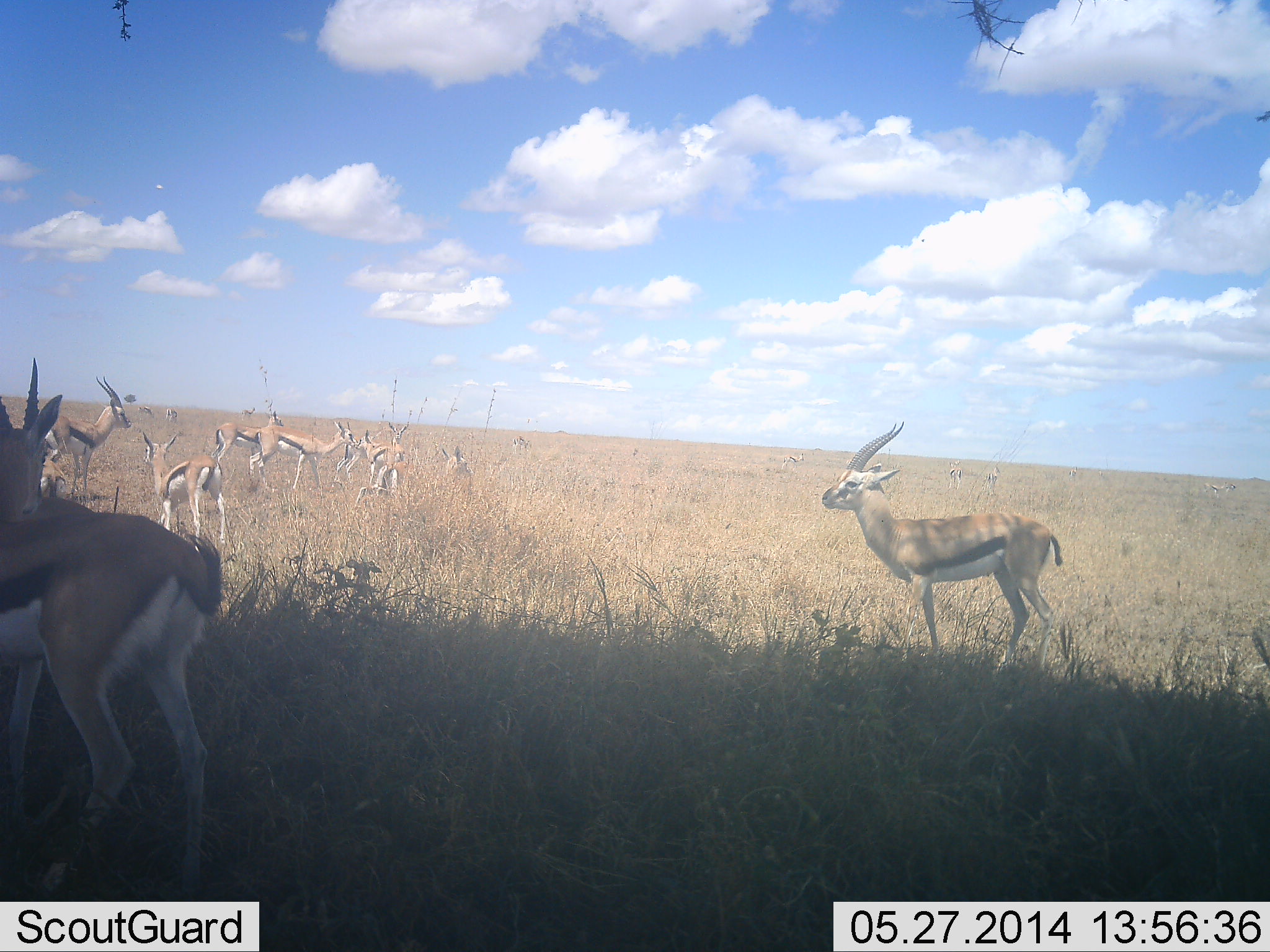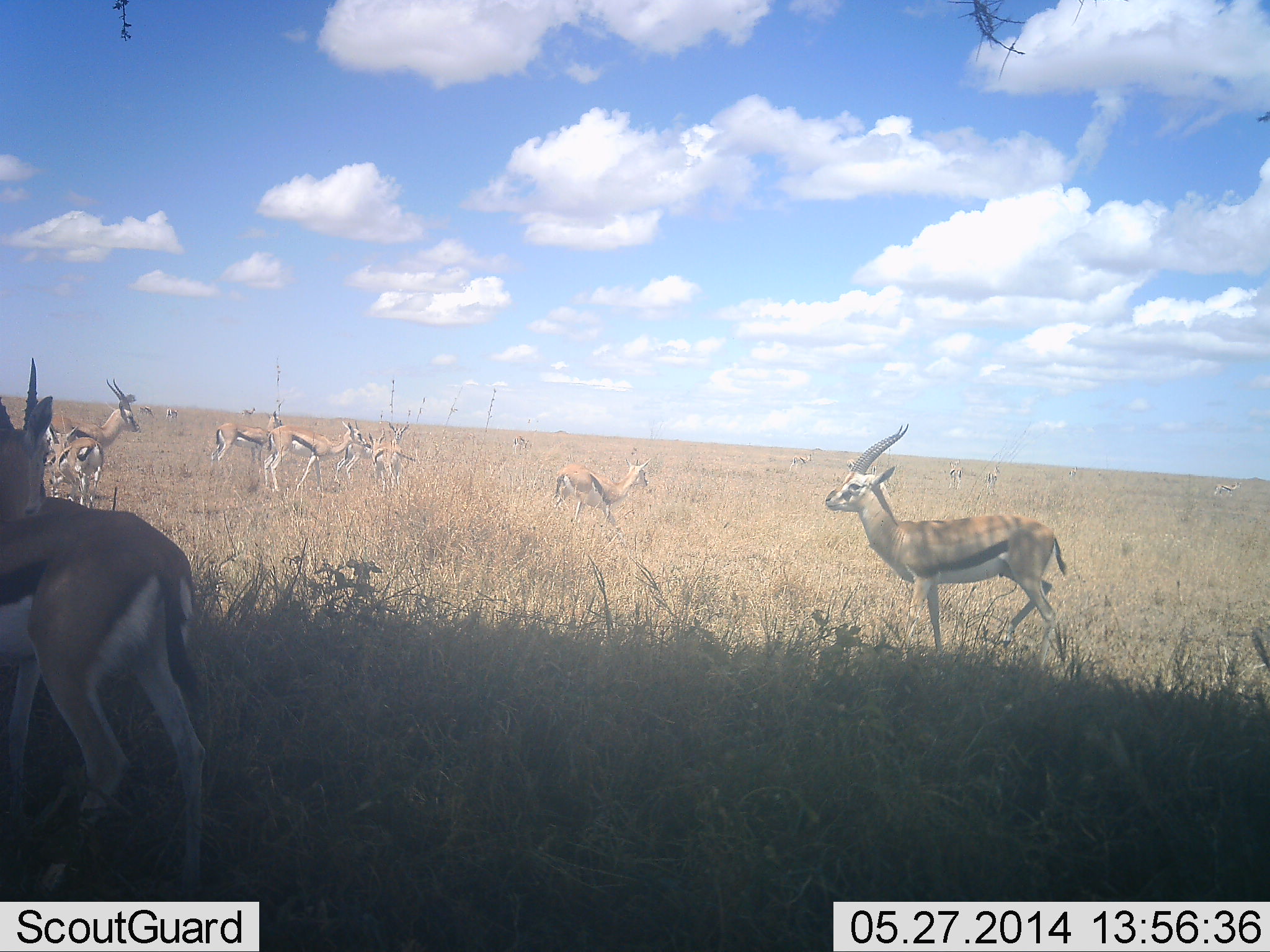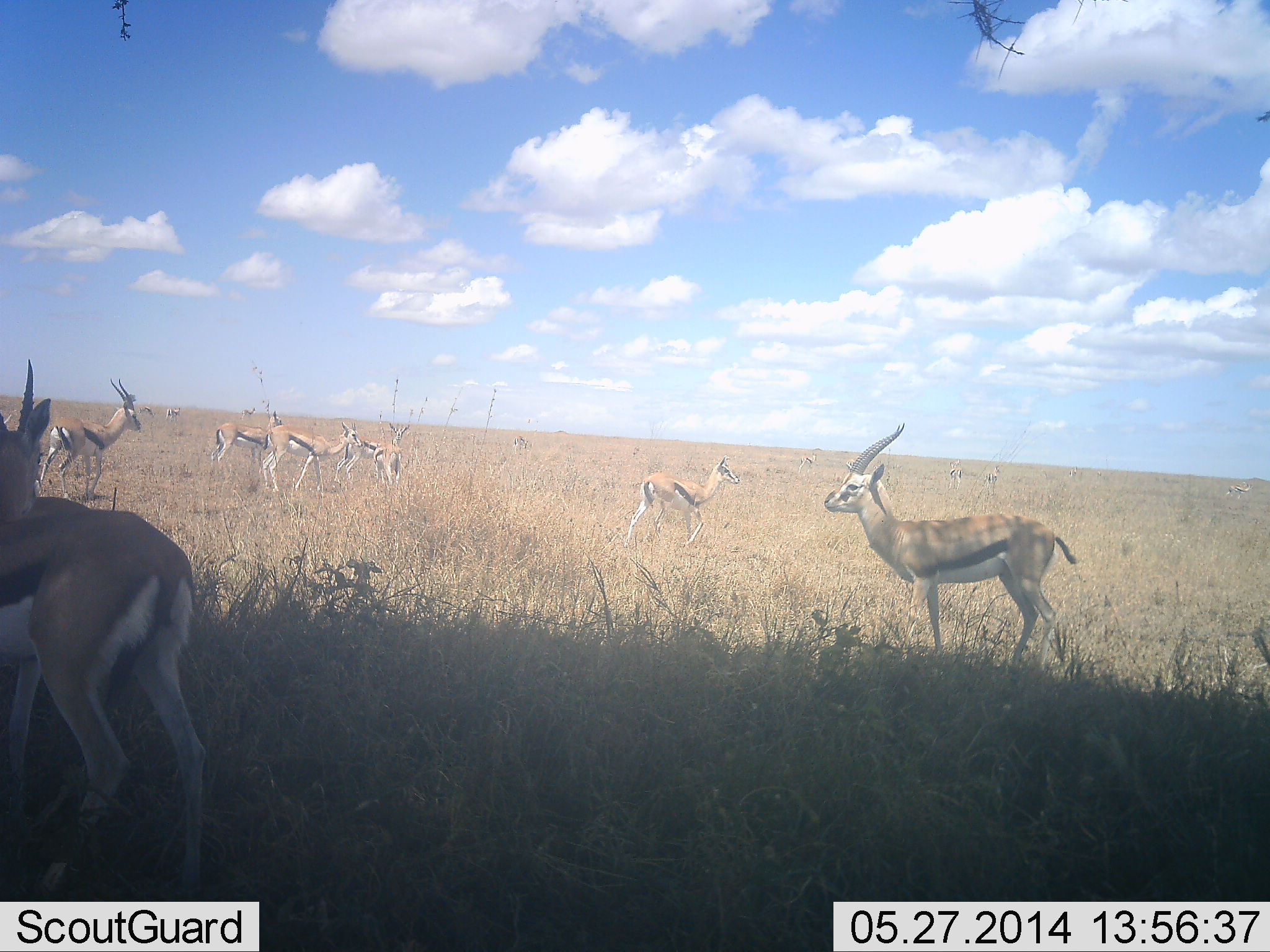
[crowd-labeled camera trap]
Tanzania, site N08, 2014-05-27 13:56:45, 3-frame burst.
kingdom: Animalia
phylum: Chordata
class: Mammalia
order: Artiodactyla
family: Bovidae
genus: Eudorcas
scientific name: Eudorcas thomsonii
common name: thomson's gazelle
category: gazellethomsons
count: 11-50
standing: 70%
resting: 0%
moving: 50%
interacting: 0%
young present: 10%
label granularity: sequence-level